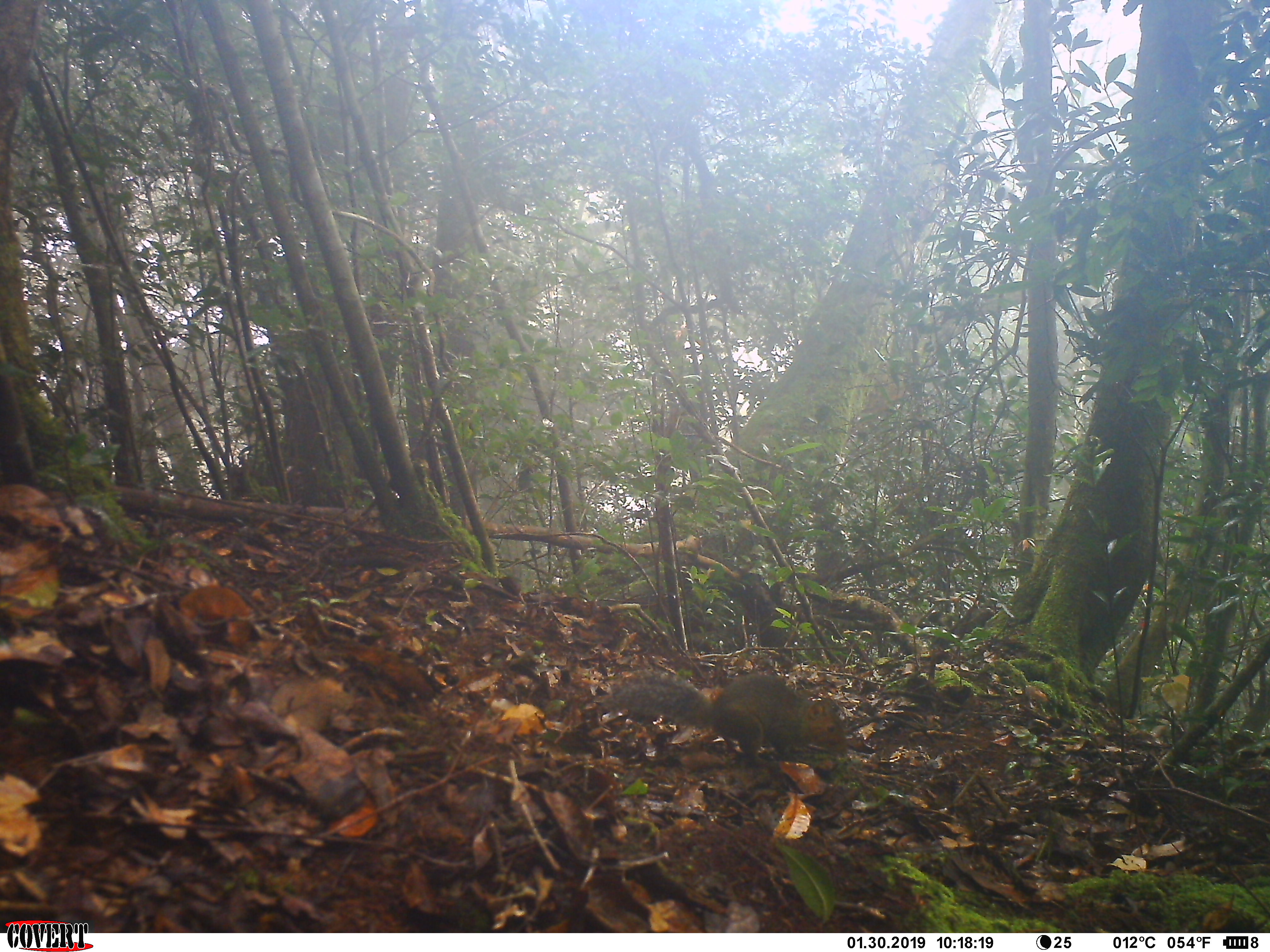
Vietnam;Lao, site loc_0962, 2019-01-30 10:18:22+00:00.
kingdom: Animalia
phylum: Chordata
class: Mammalia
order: Rodentia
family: Sciuridae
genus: Dremomys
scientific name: Dremomys rufigenis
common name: red-cheeked squirrel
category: red cheeked squirrel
Red cheeked squirrel (red-cheeked squirrel) (Dremomys rufigenis). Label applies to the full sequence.